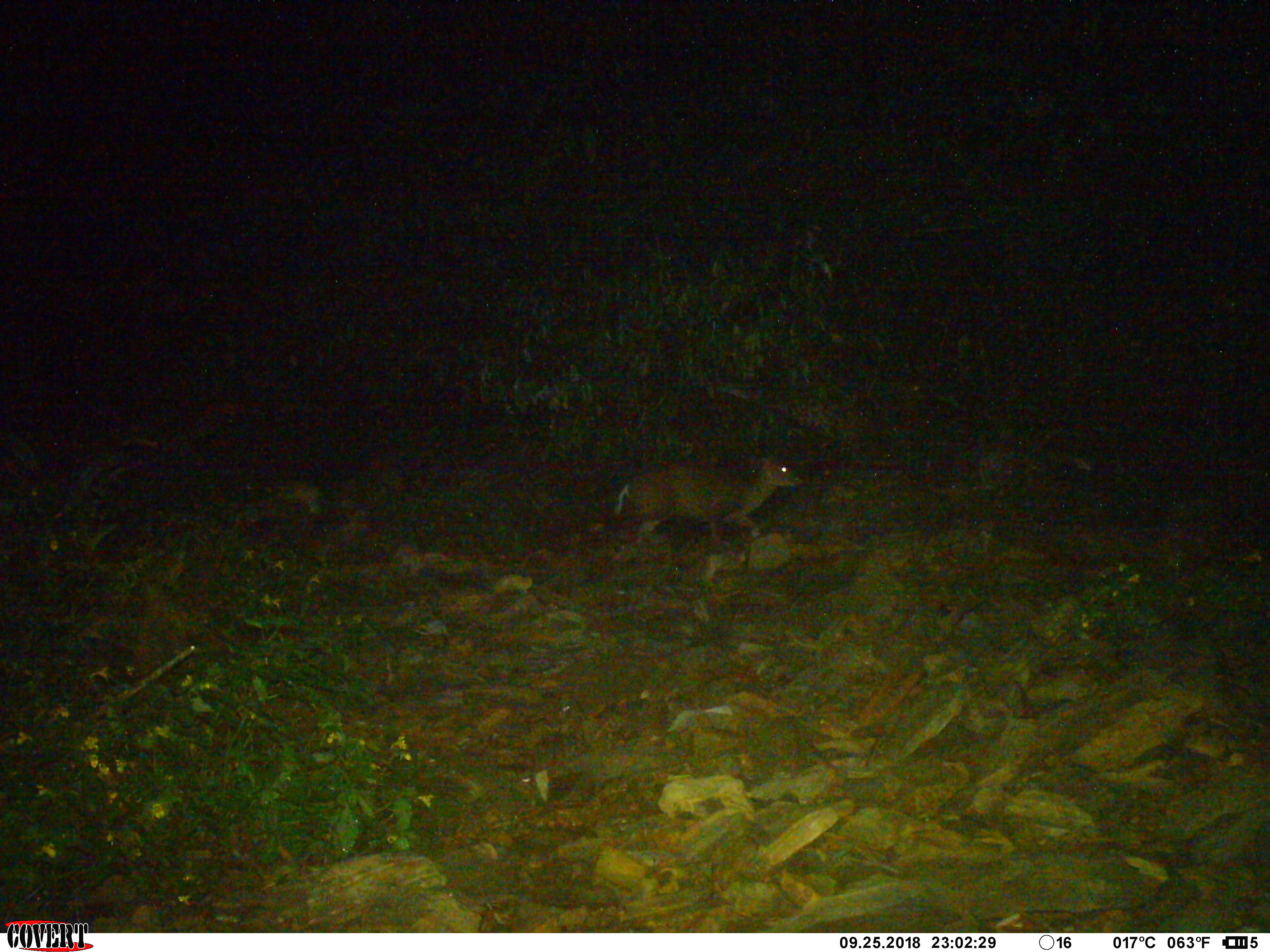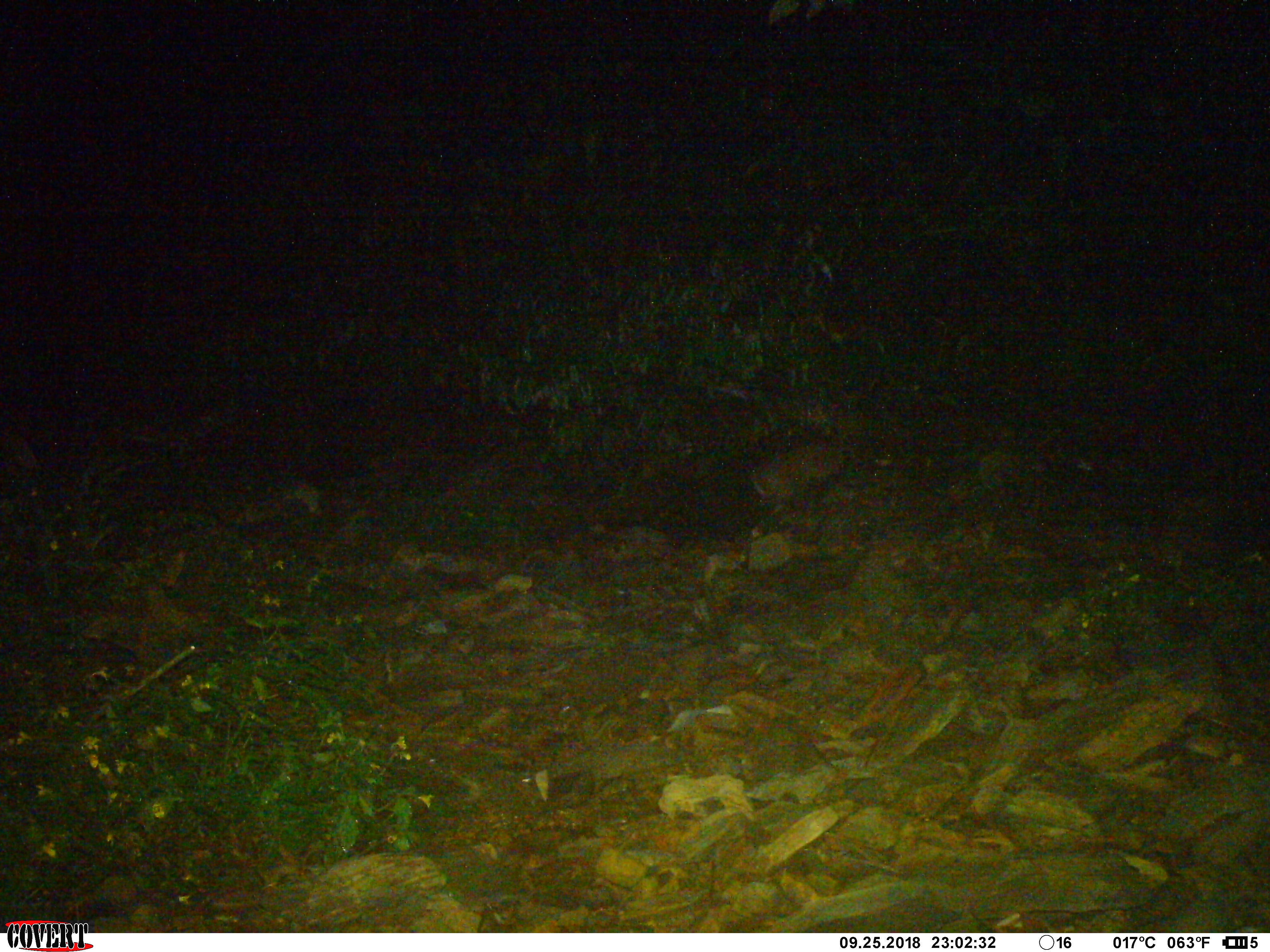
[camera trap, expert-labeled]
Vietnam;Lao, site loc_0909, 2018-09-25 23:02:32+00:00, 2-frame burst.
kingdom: Animalia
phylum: Chordata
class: Mammalia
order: Artiodactyla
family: Cervidae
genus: Muntiacus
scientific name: Muntiacus rooseveltorum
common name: roosevelt's muntjac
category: roosevelts muntjac group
Roosevelts muntjac group (roosevelt's muntjac) (Muntiacus rooseveltorum). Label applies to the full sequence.